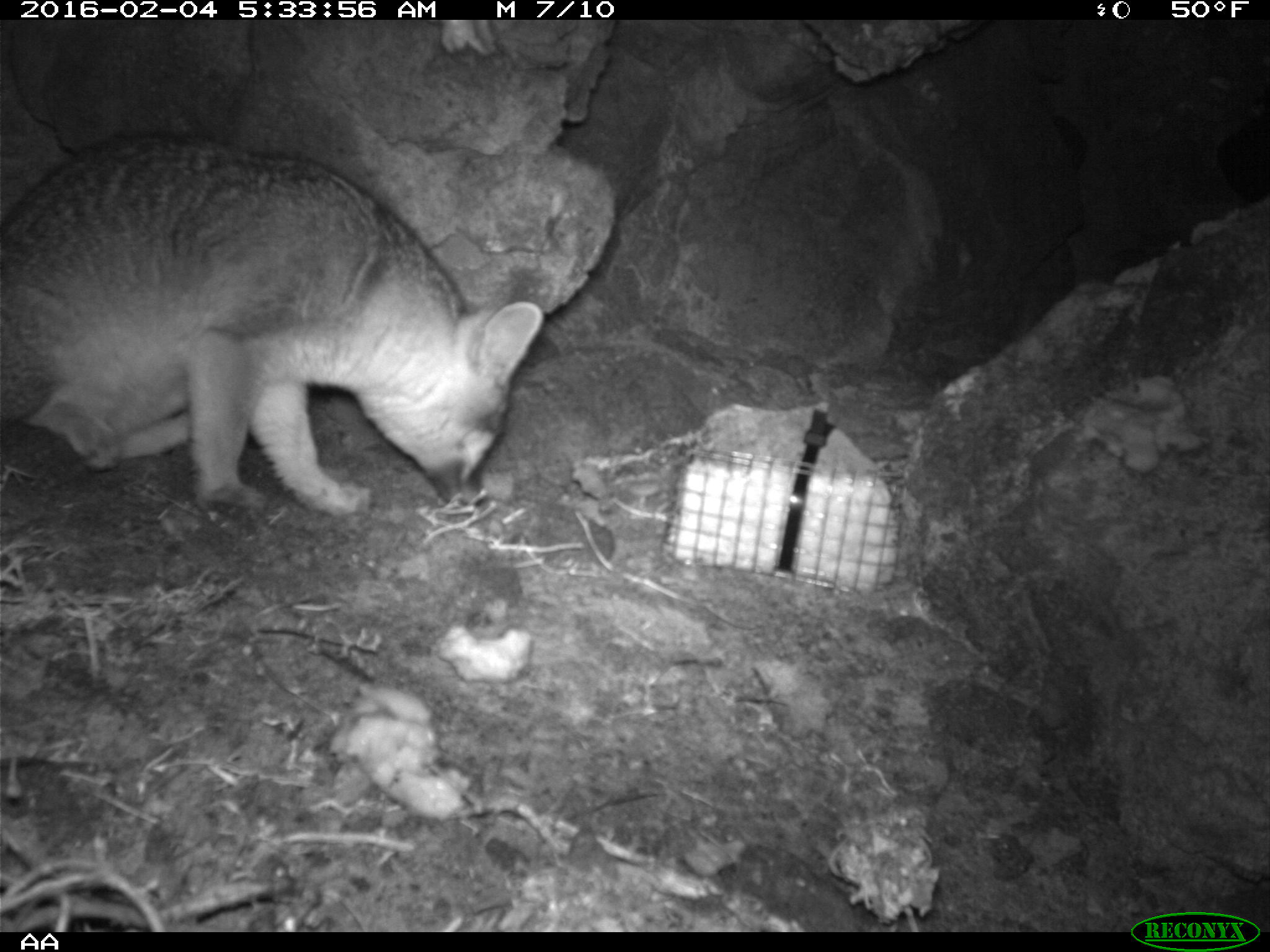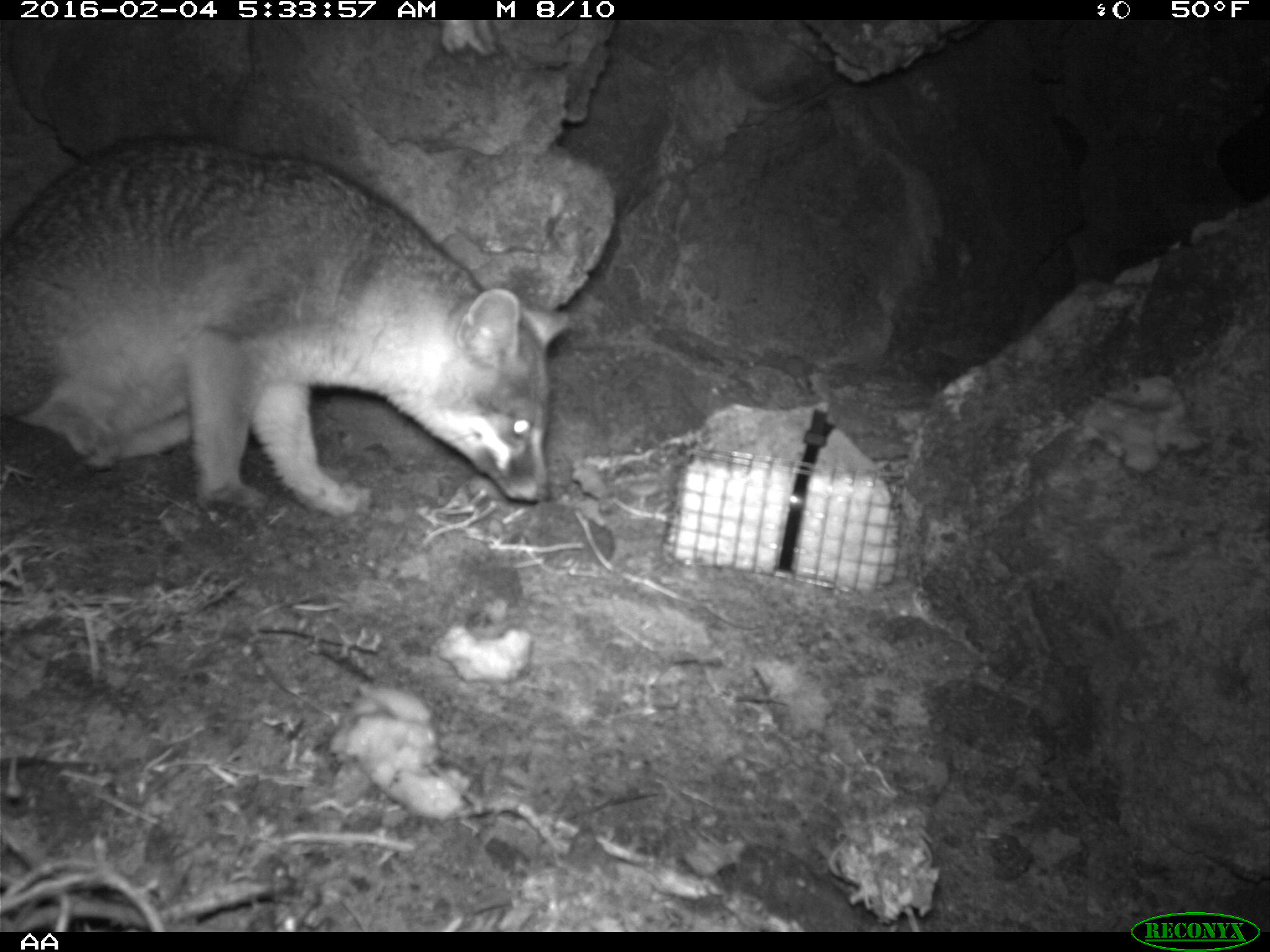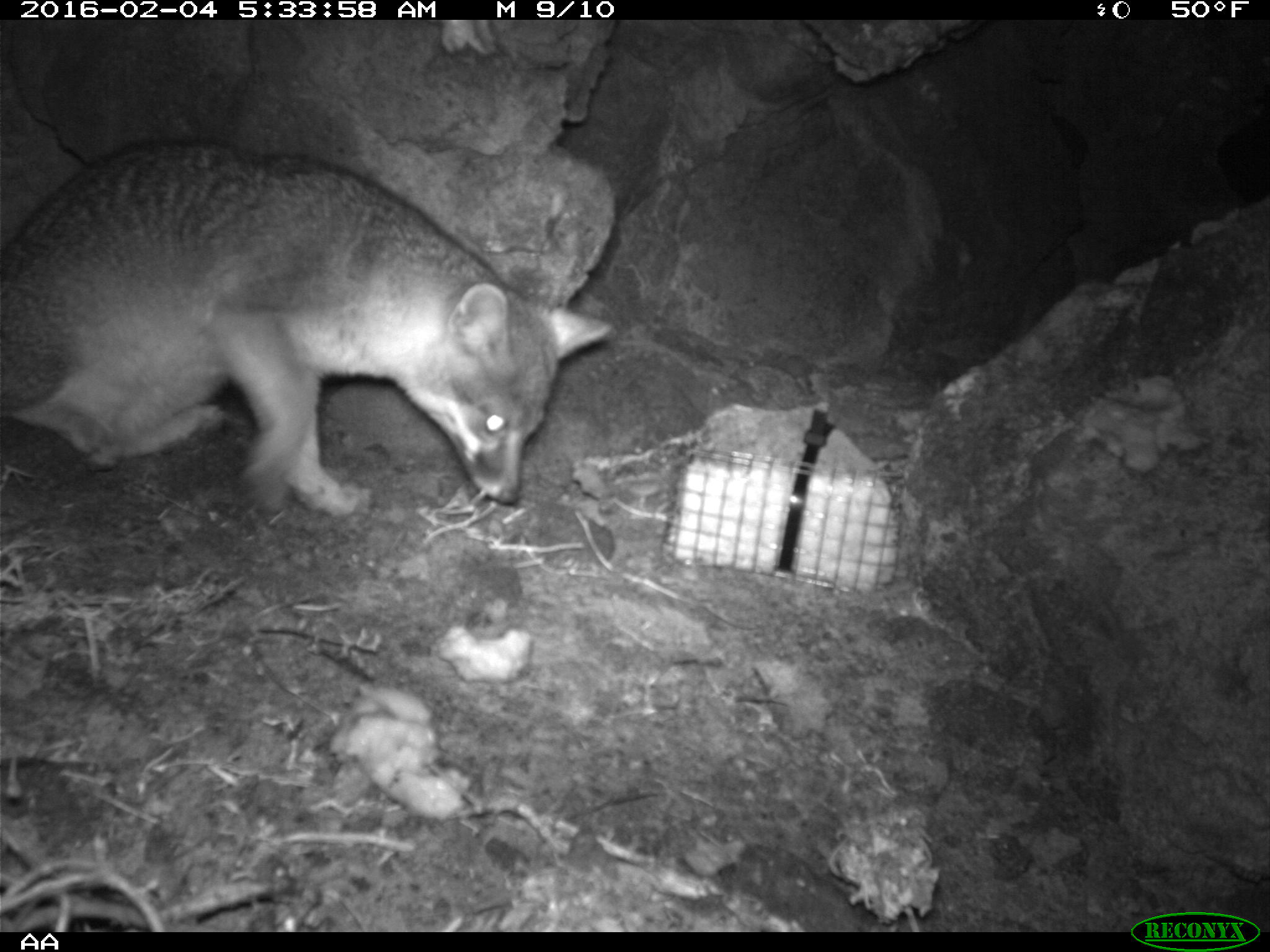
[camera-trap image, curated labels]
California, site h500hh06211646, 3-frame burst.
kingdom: Animalia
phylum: Chordata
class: Mammalia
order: Carnivora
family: Canidae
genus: Urocyon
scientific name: Urocyon littoralis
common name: island fox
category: fox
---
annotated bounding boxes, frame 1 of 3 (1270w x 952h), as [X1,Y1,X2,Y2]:
fox: [0,128,545,522]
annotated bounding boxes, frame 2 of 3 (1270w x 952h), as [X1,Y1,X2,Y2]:
fox: [0,136,571,518]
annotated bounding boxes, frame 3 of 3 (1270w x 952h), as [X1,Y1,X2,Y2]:
fox: [0,135,618,520]